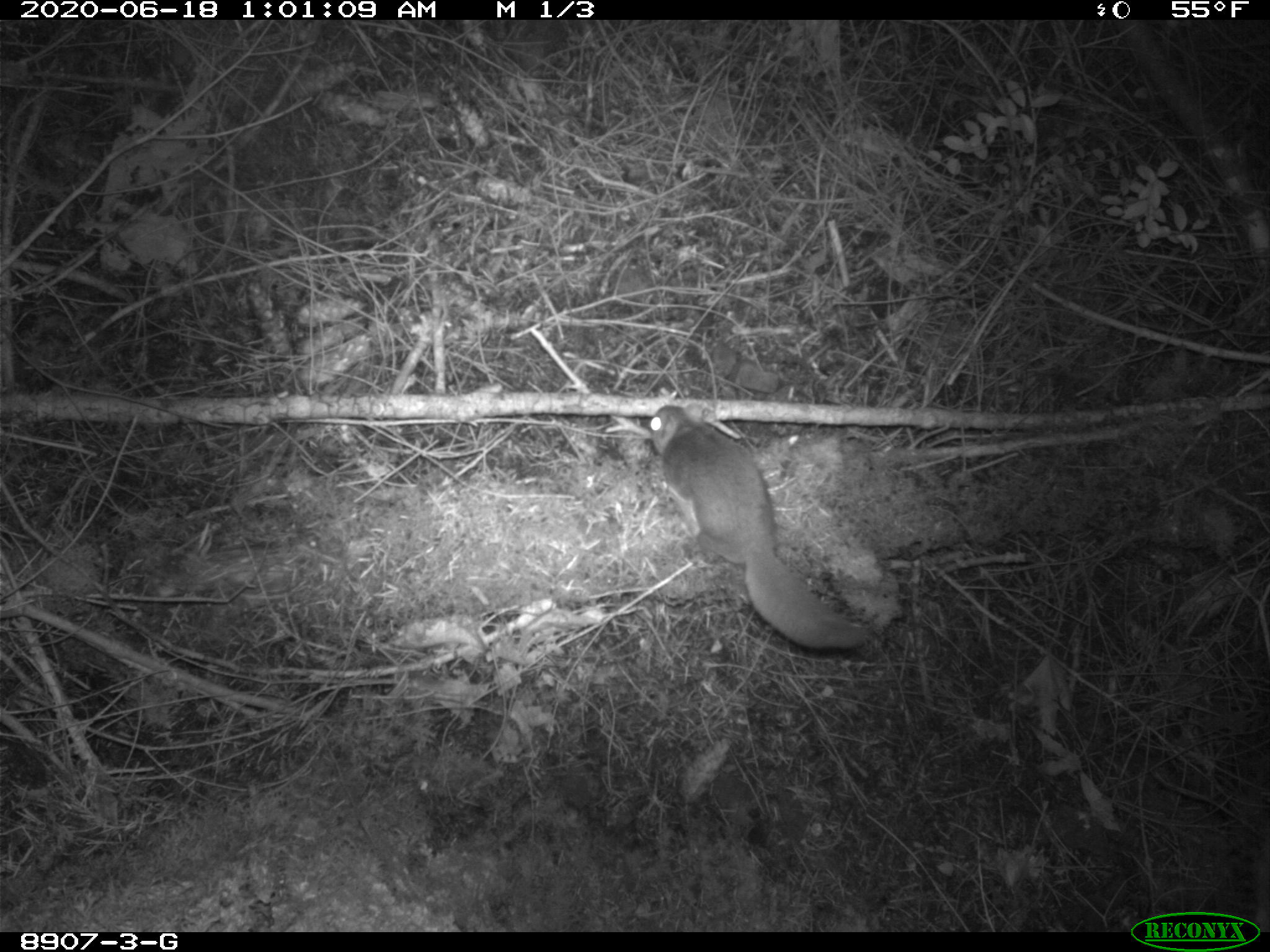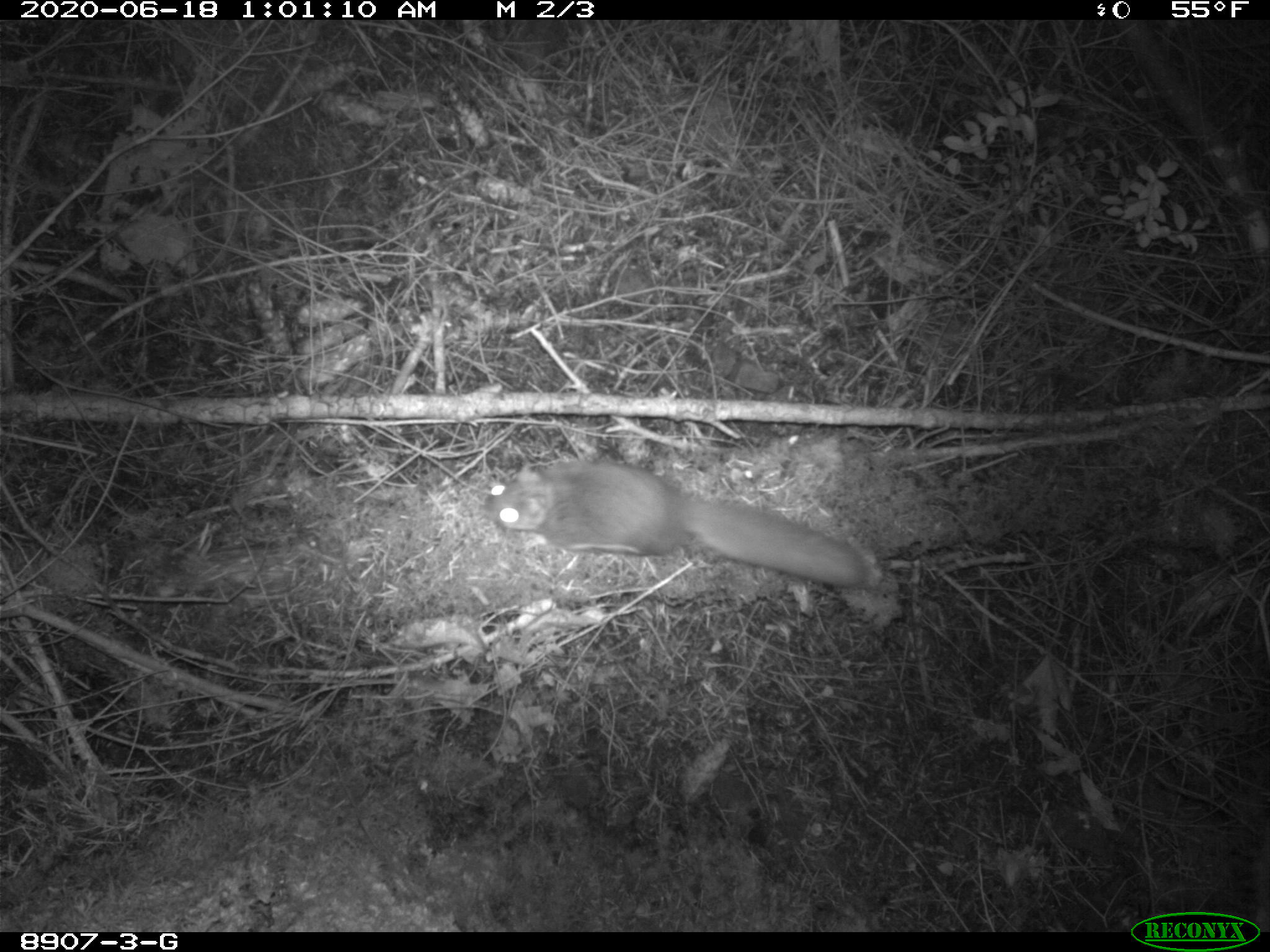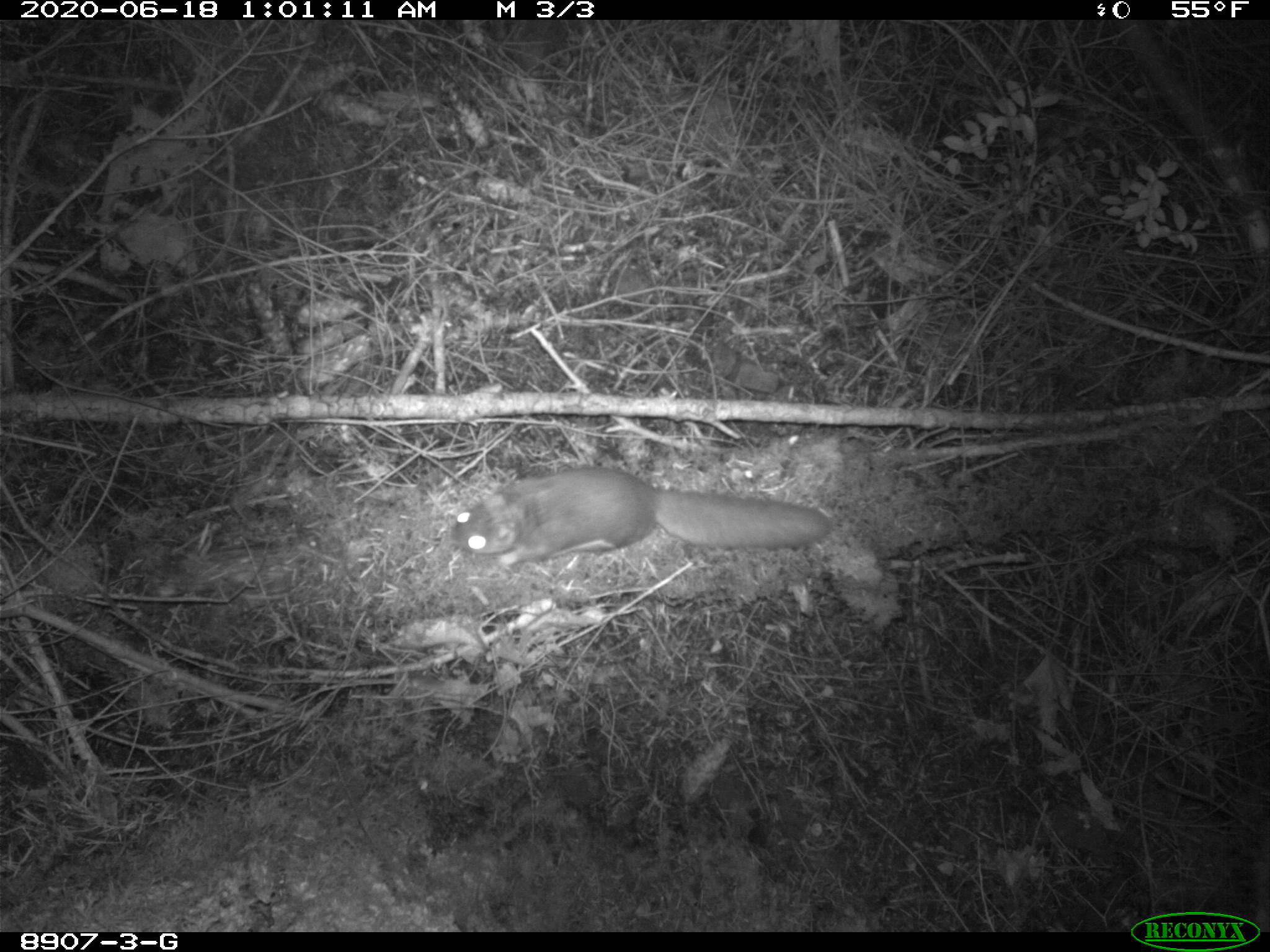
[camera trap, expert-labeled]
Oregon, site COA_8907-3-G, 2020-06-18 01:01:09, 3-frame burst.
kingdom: Animalia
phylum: Chordata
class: Mammalia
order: Rodentia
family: Sciuridae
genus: Glaucomys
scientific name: Glaucomys oregonensis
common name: humboldt's flying squirrel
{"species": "humboldt's flying squirrel (Glaucomys oregonensis)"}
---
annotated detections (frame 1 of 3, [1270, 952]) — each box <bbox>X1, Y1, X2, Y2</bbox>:
humboldt's flying squirrel: <bbox>638, 392, 883, 663</bbox>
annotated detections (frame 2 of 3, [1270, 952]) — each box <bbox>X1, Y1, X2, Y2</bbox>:
humboldt's flying squirrel: <bbox>482, 451, 876, 599</bbox>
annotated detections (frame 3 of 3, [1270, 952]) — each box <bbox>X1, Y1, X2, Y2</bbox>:
humboldt's flying squirrel: <bbox>444, 460, 844, 576</bbox>